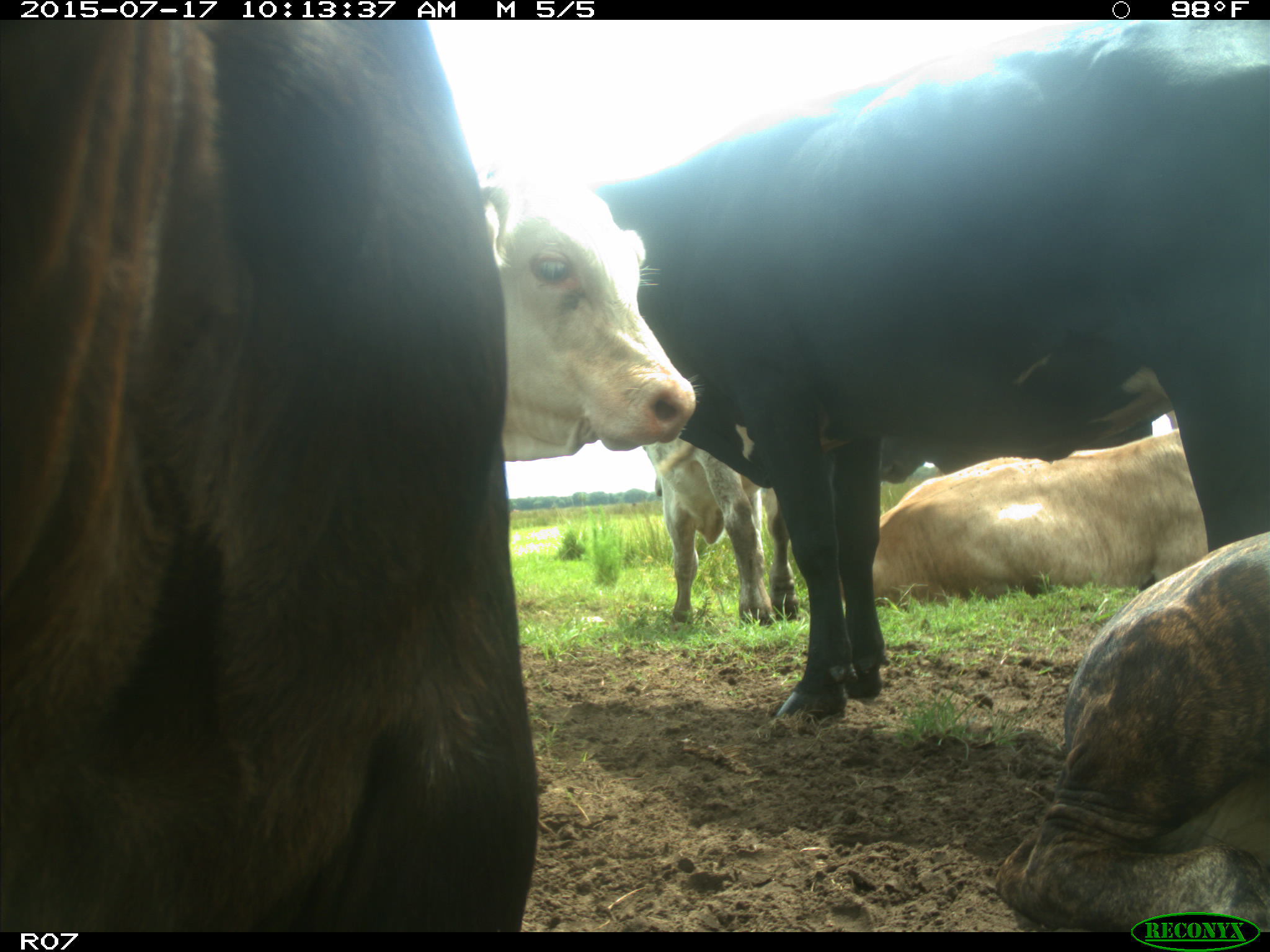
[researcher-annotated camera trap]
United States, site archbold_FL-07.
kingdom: Animalia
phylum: Chordata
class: Mammalia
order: Artiodactyla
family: Bovidae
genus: Bos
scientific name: Bos taurus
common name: domestic cow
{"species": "Bos taurus (domestic cow)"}